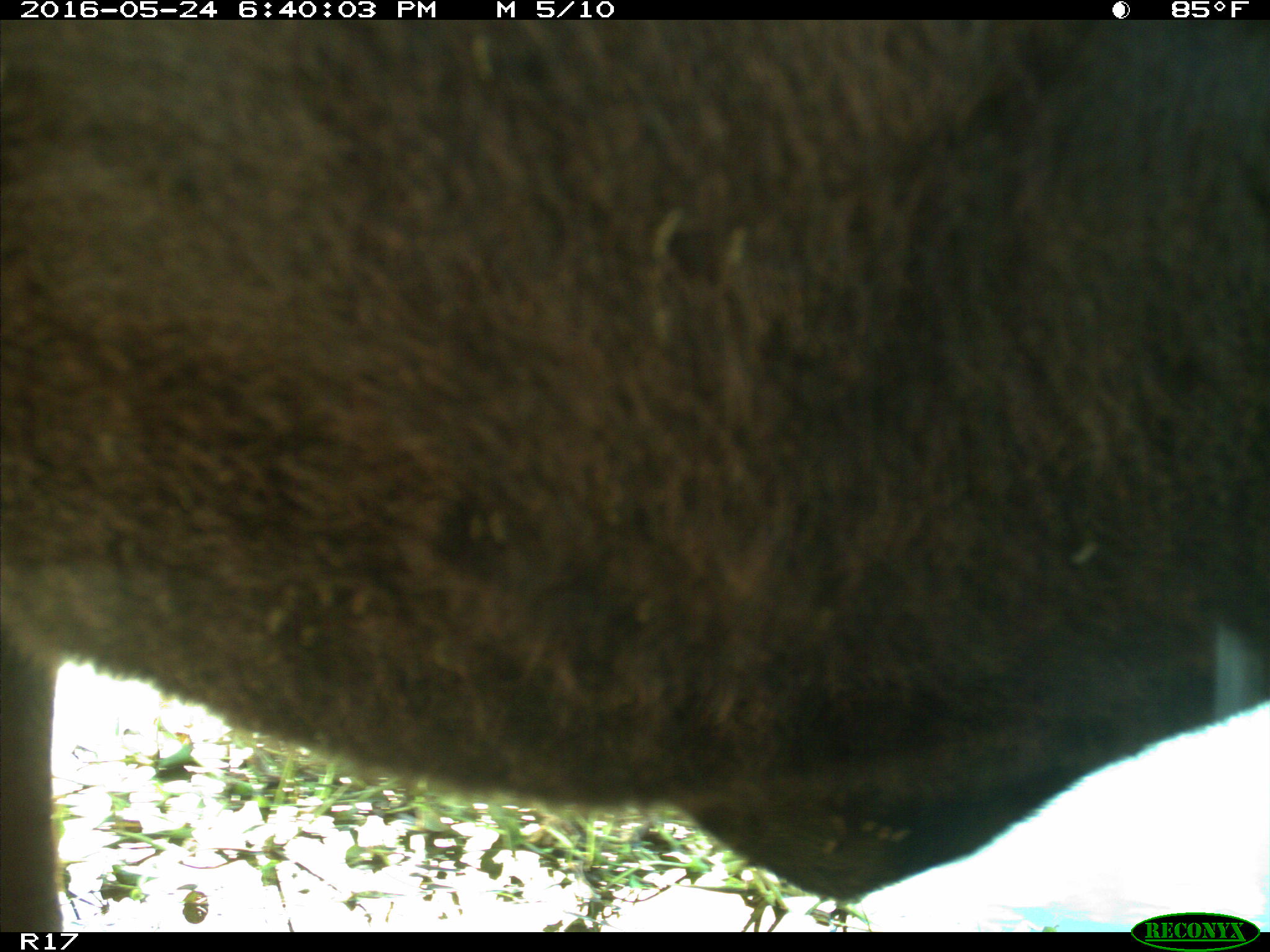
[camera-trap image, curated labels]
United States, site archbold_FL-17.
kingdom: Animalia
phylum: Chordata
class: Mammalia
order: Artiodactyla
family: Bovidae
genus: Bos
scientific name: Bos taurus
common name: domestic cow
Bos taurus (domestic cow).